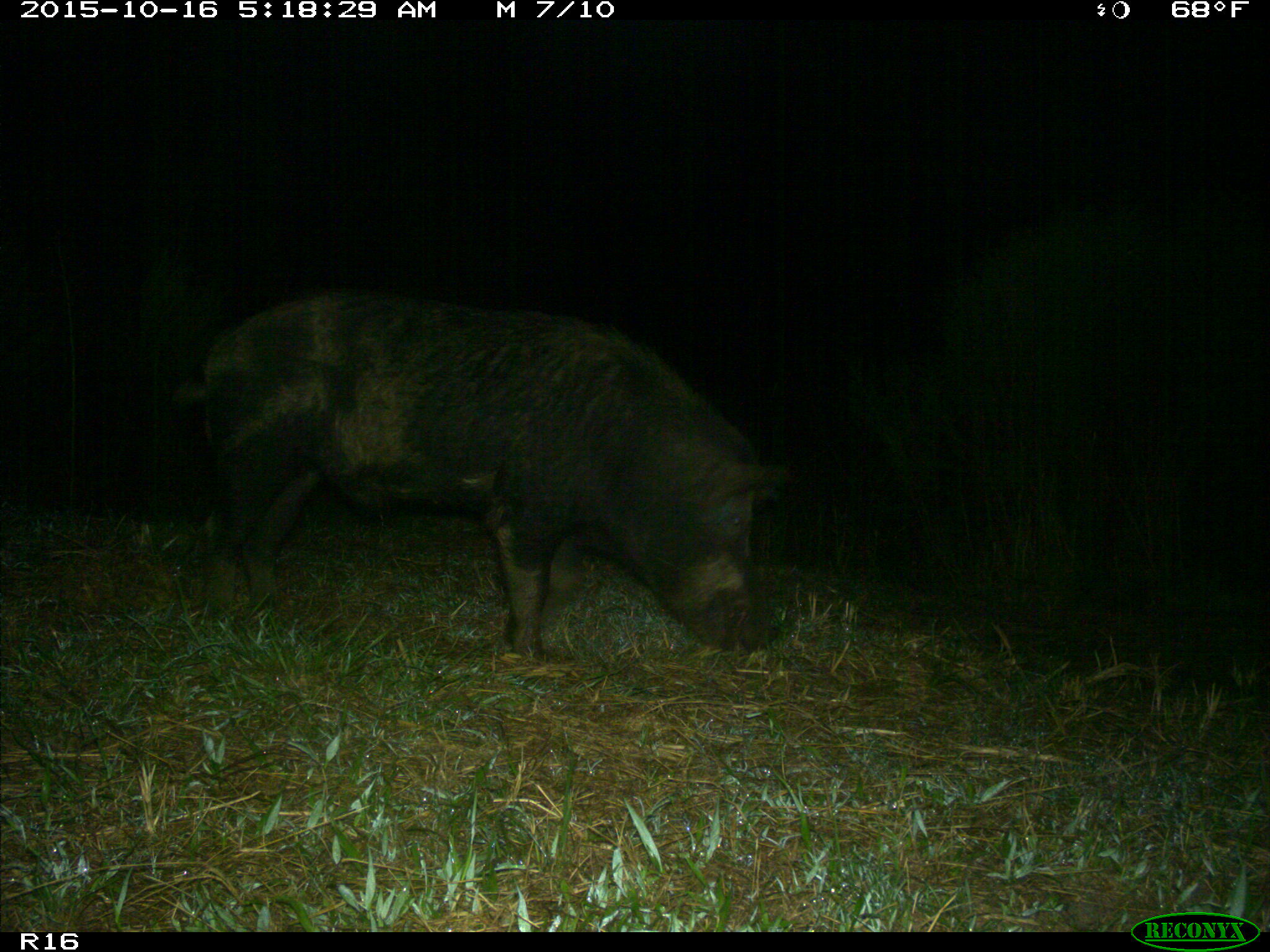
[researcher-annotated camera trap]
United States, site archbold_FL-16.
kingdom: Animalia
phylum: Chordata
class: Mammalia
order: Artiodactyla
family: Suidae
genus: Sus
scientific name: Sus scrofa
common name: wild boar